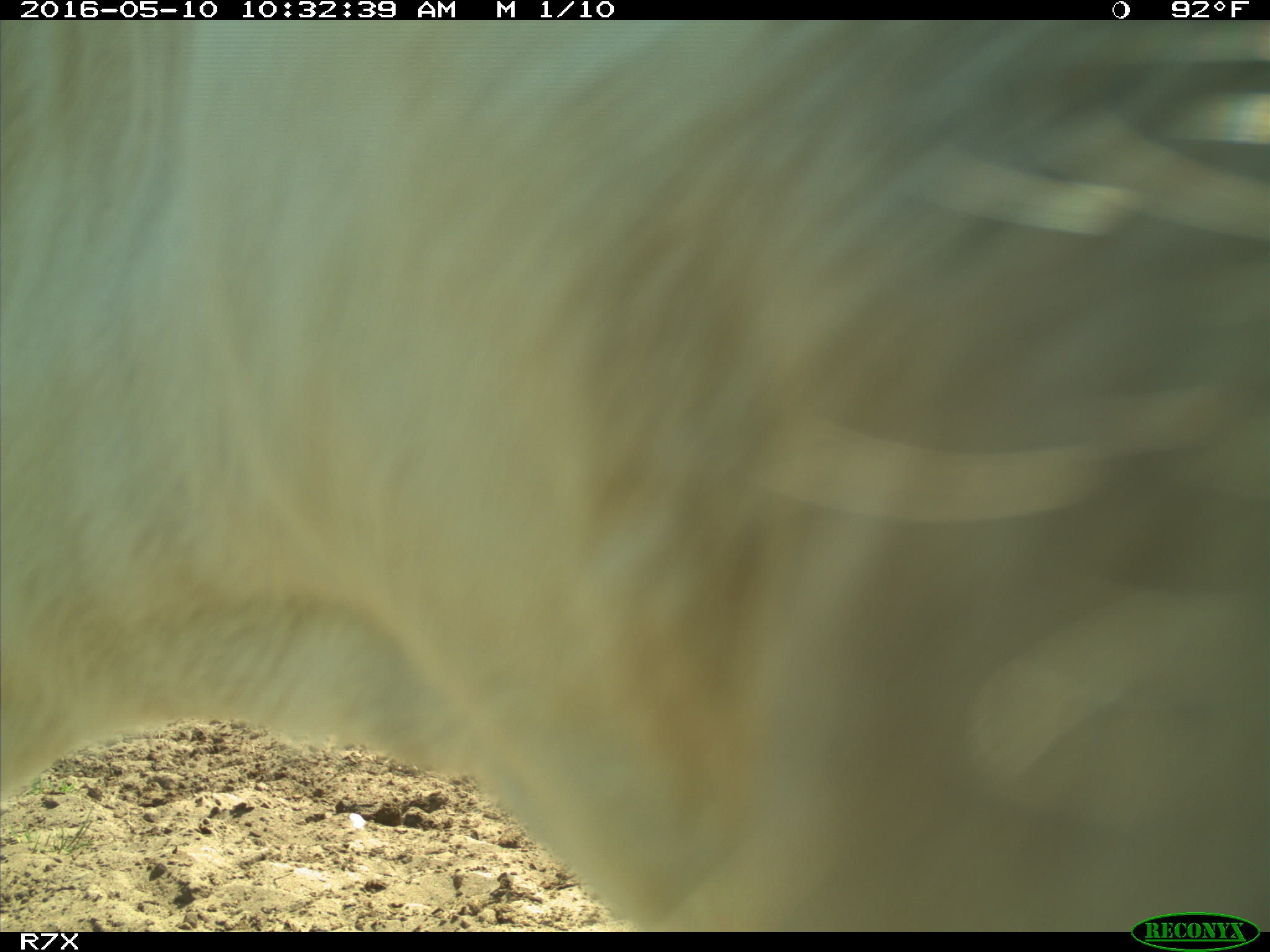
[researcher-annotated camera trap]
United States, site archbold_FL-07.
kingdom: Animalia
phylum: Chordata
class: Mammalia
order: Artiodactyla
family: Bovidae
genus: Bos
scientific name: Bos taurus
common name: domestic cow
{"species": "Bos taurus (domestic cow)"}